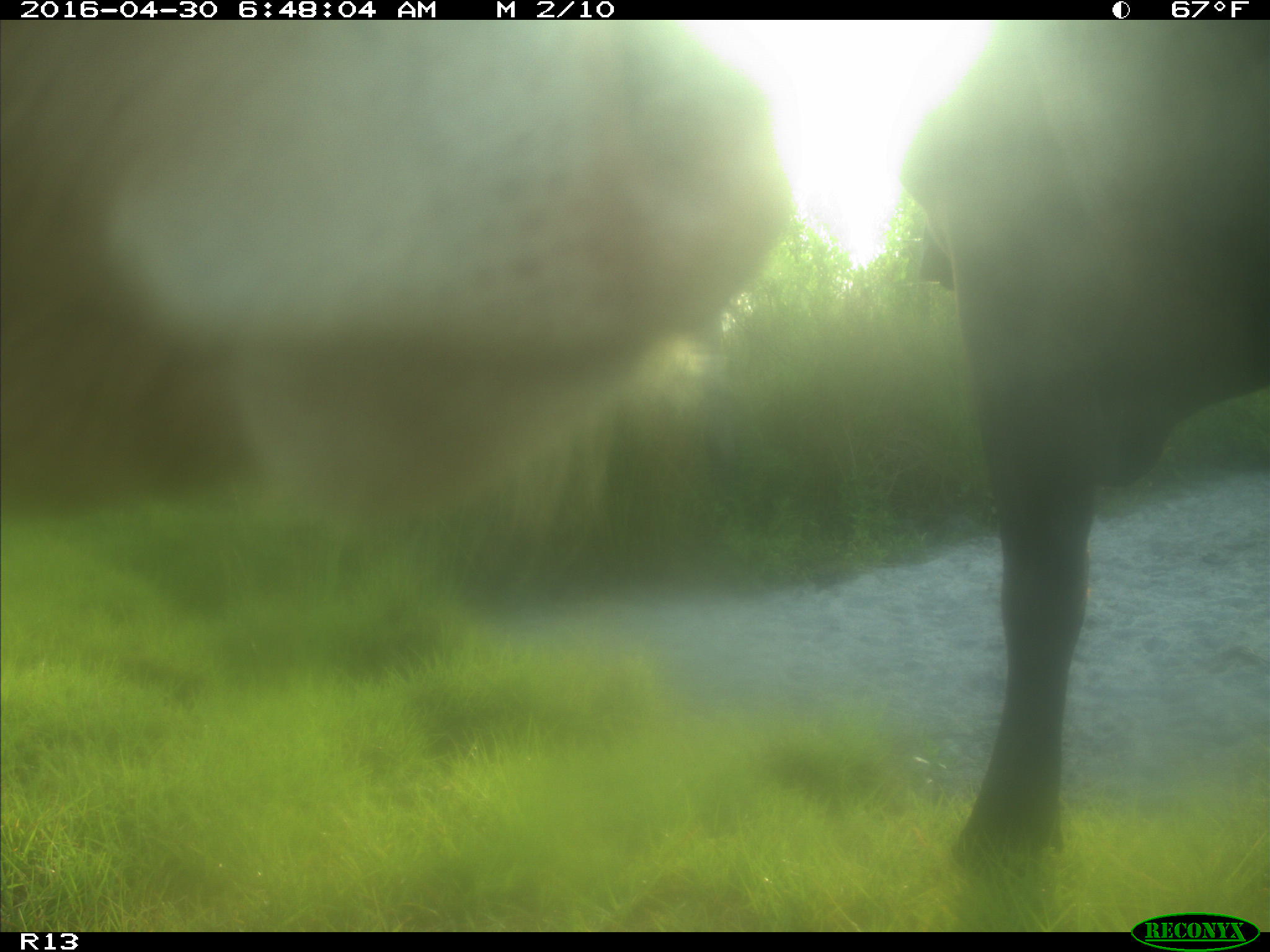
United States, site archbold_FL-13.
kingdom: Animalia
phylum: Chordata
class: Mammalia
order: Artiodactyla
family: Bovidae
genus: Bos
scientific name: Bos taurus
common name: domestic cow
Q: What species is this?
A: Bos taurus (domestic cow).